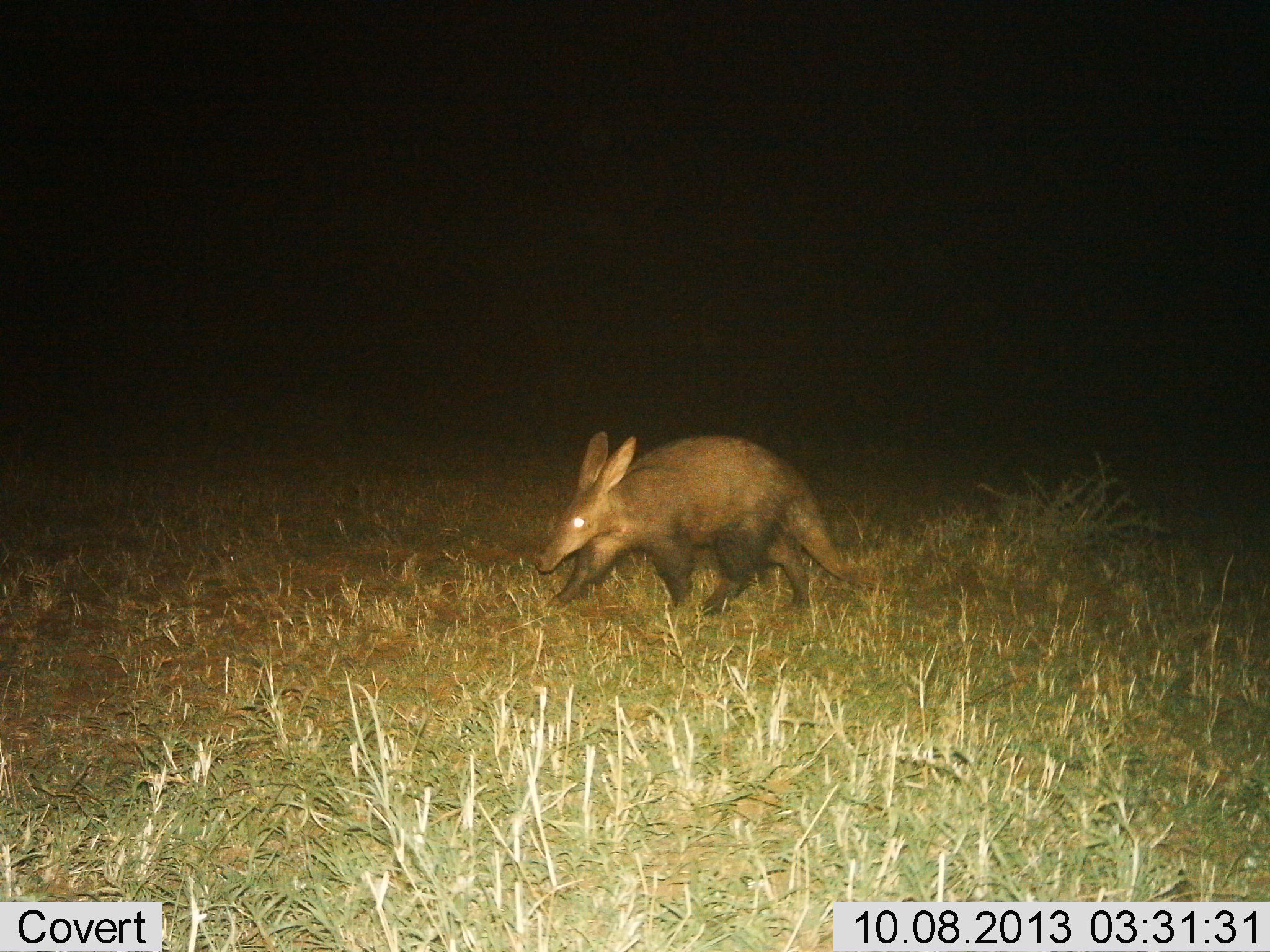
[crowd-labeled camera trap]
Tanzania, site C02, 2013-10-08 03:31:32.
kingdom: Animalia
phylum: Chordata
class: Mammalia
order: Tubulidentata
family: Orycteropodidae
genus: Orycteropus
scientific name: Orycteropus afer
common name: aardvark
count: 1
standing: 10%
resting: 0%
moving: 94%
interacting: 0%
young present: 0%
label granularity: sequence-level